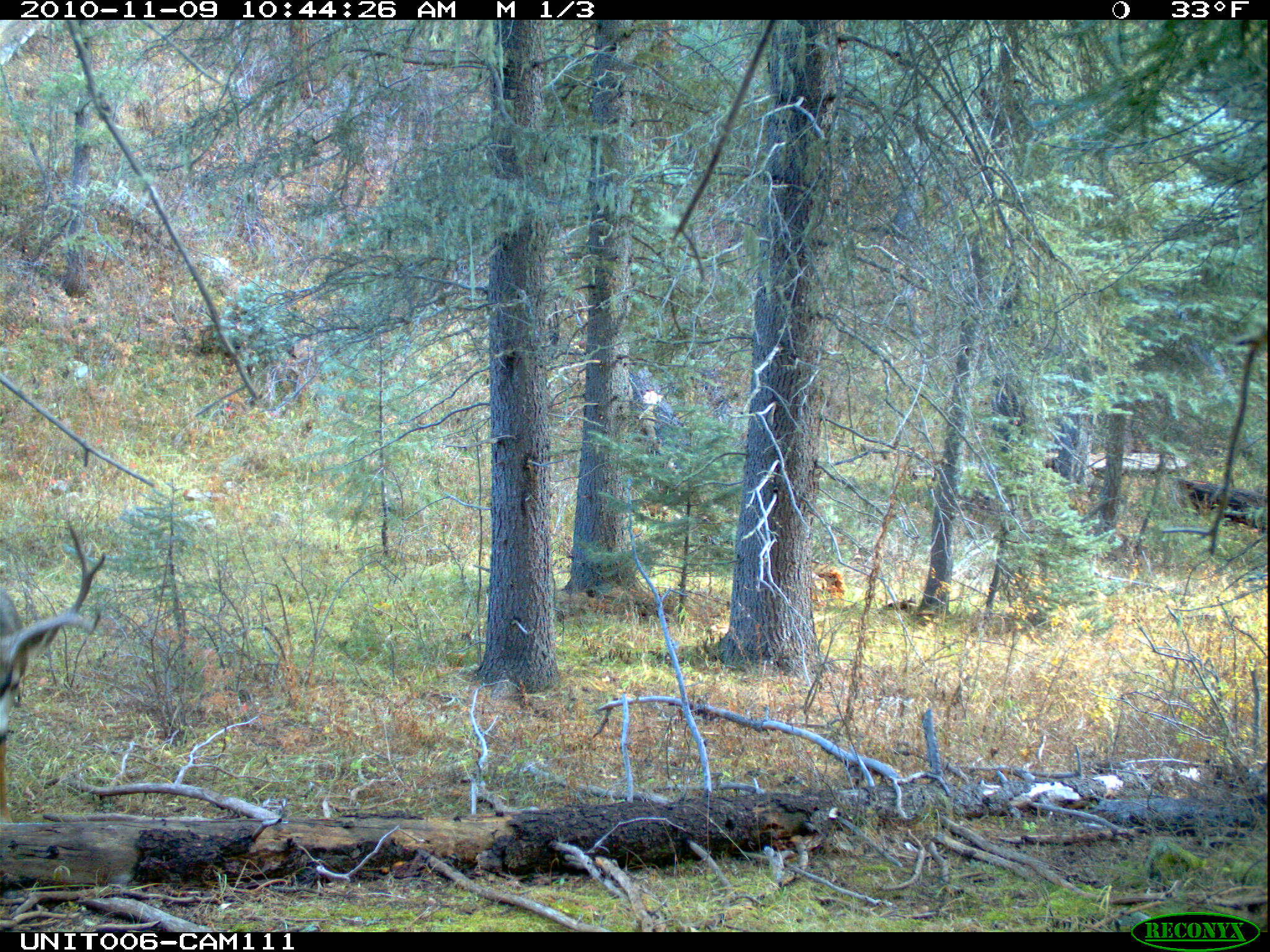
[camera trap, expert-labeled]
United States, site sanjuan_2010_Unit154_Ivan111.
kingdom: Animalia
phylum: Chordata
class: Mammalia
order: Artiodactyla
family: Cervidae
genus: Odocoileus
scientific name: Odocoileus hemionus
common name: mule deer